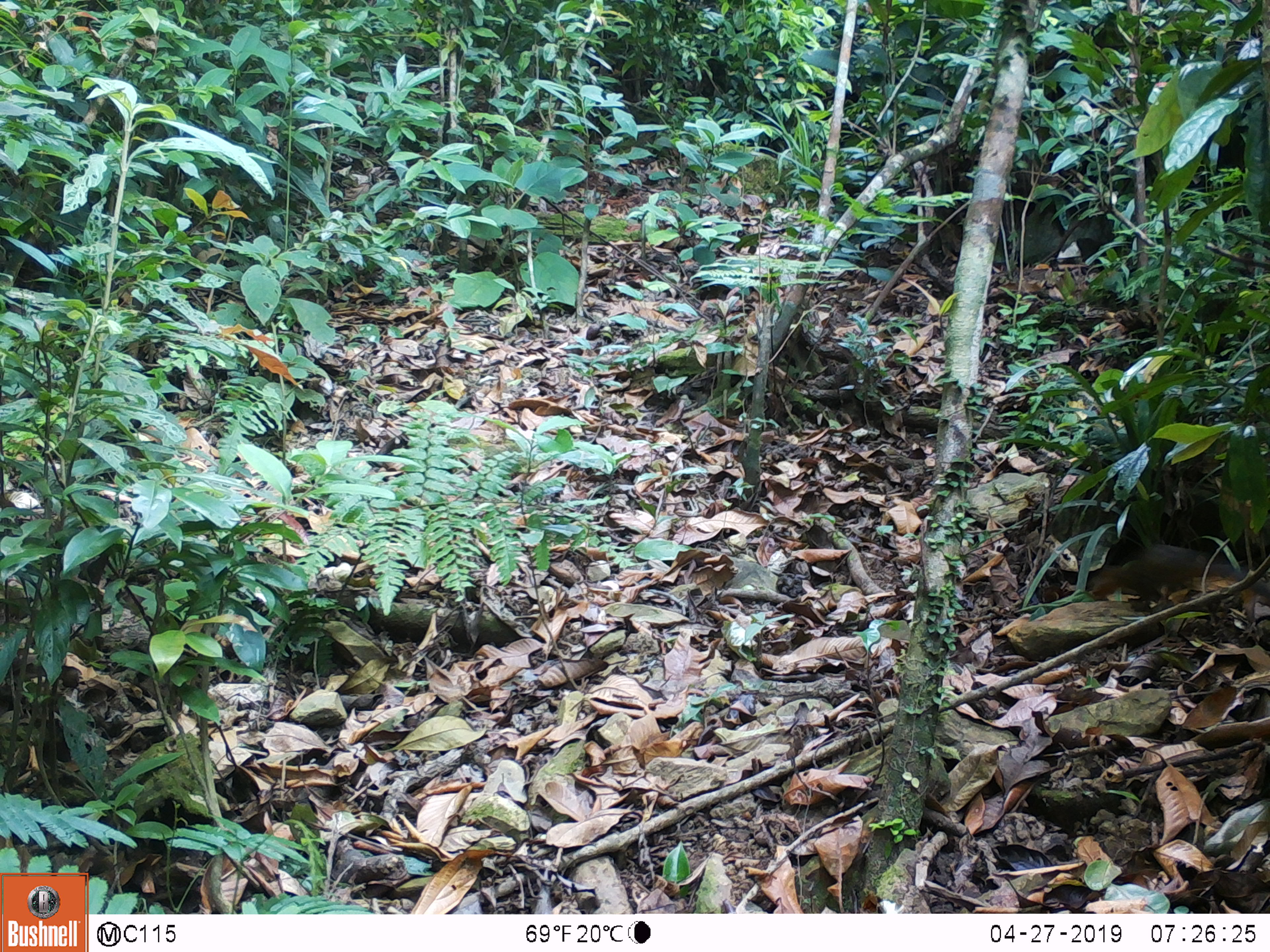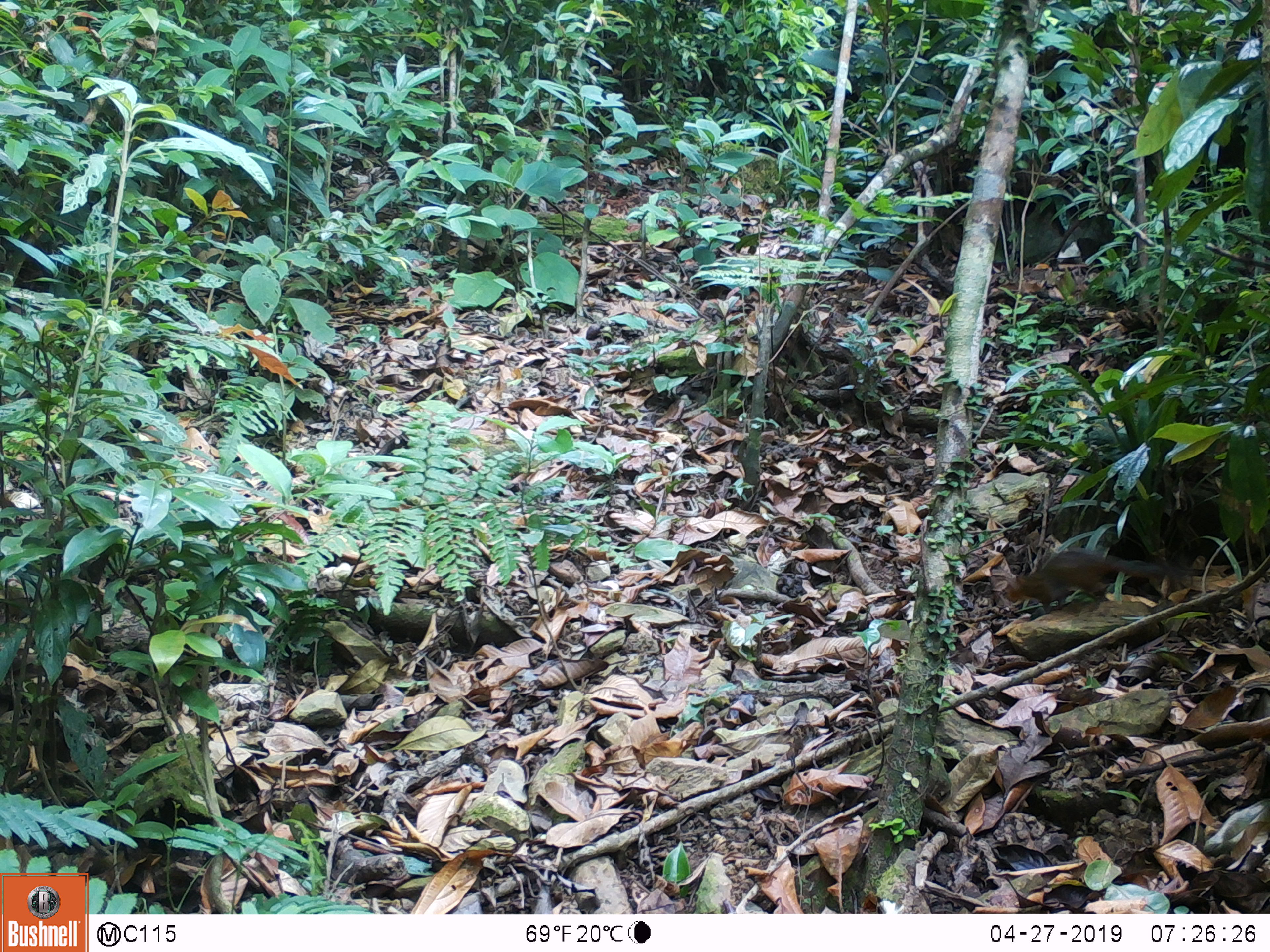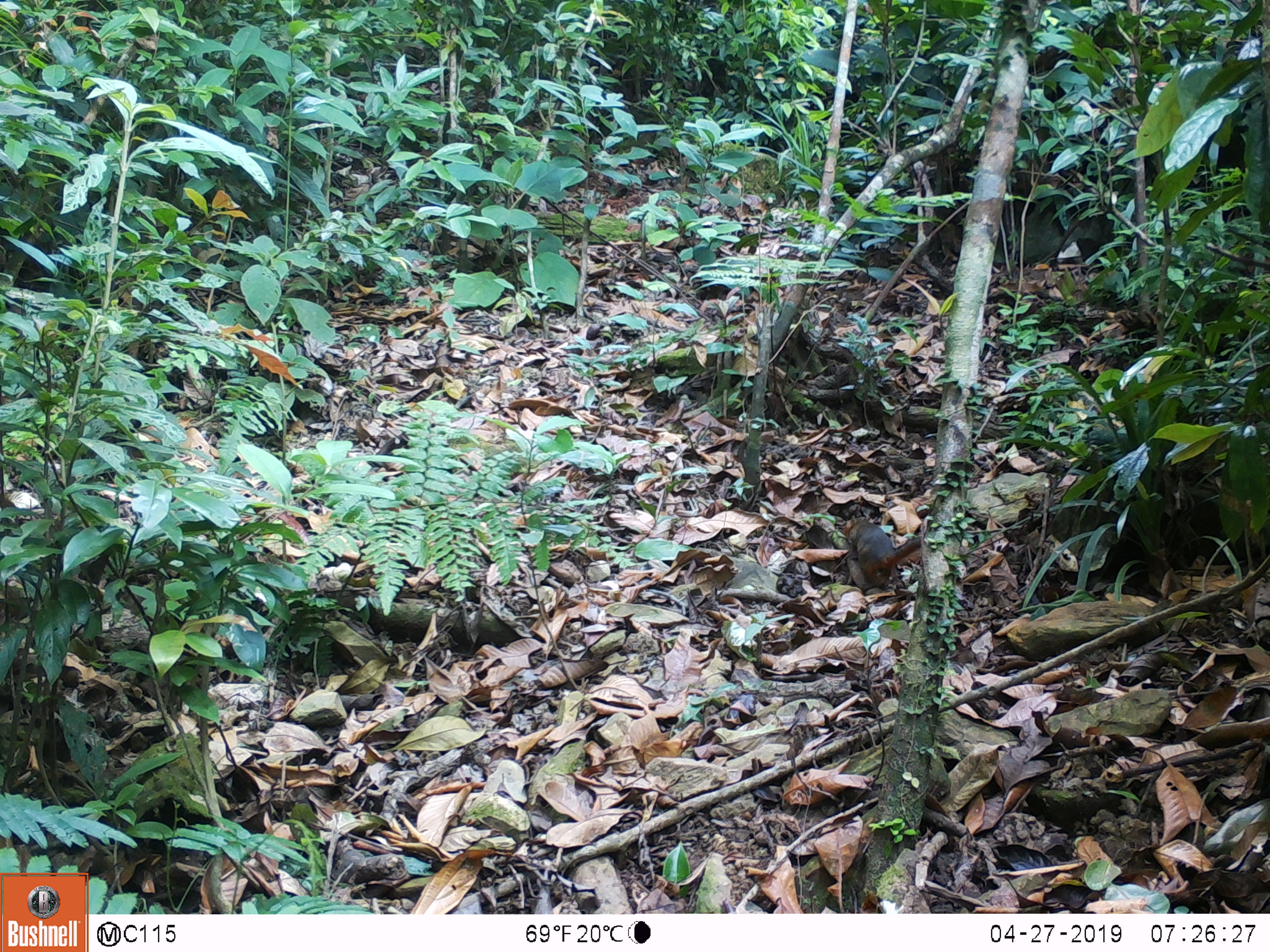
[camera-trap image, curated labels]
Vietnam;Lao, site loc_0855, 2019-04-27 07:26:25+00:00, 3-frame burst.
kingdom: Animalia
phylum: Chordata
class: Mammalia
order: Rodentia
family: Sciuridae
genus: Dremomys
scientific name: Dremomys rufigenis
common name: red-cheeked squirrel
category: red cheeked squirrel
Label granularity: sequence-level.